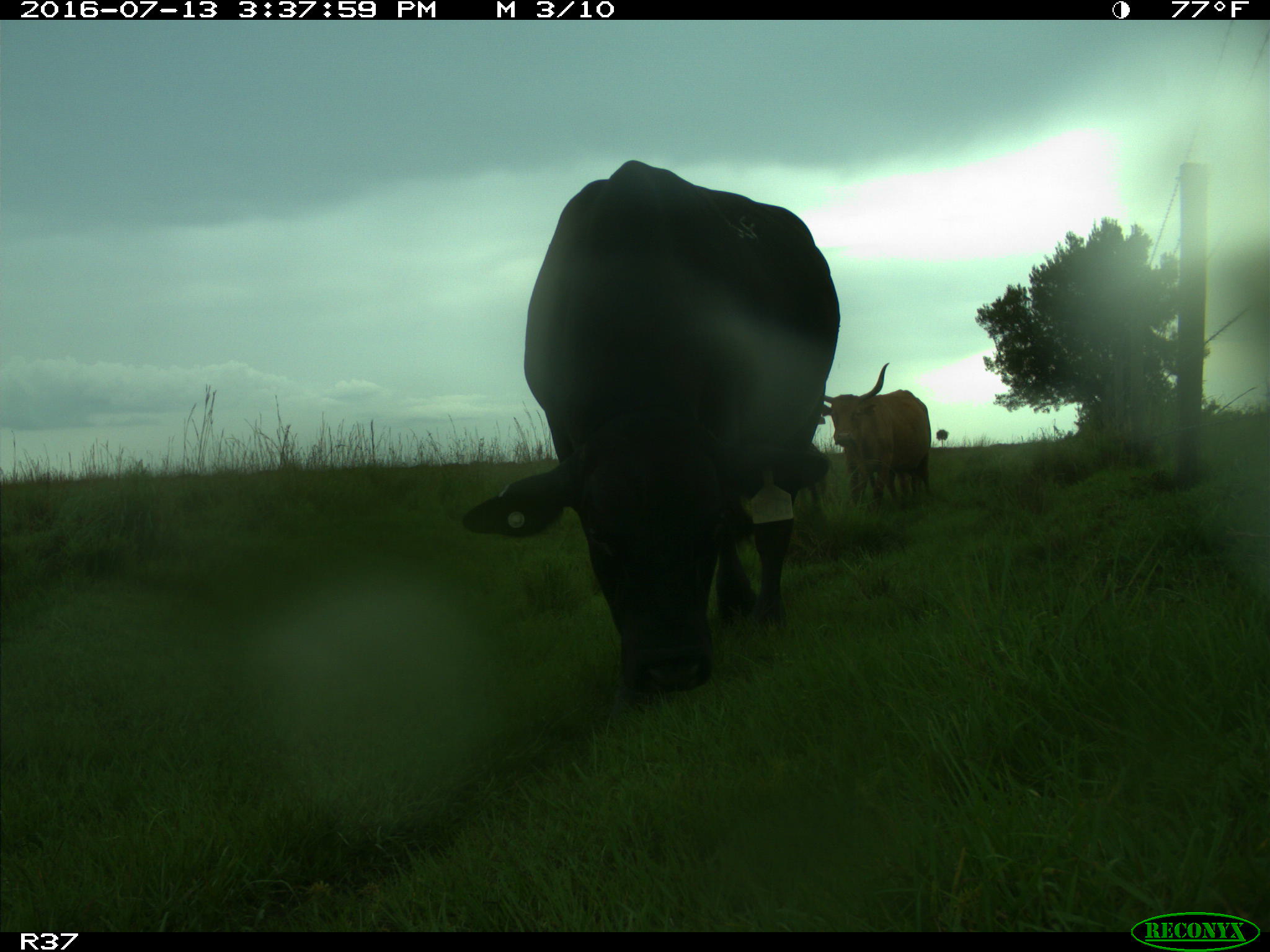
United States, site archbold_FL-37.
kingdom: Animalia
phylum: Chordata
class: Mammalia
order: Artiodactyla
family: Bovidae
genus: Bos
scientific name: Bos taurus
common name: domestic cow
Bos taurus (domestic cow).